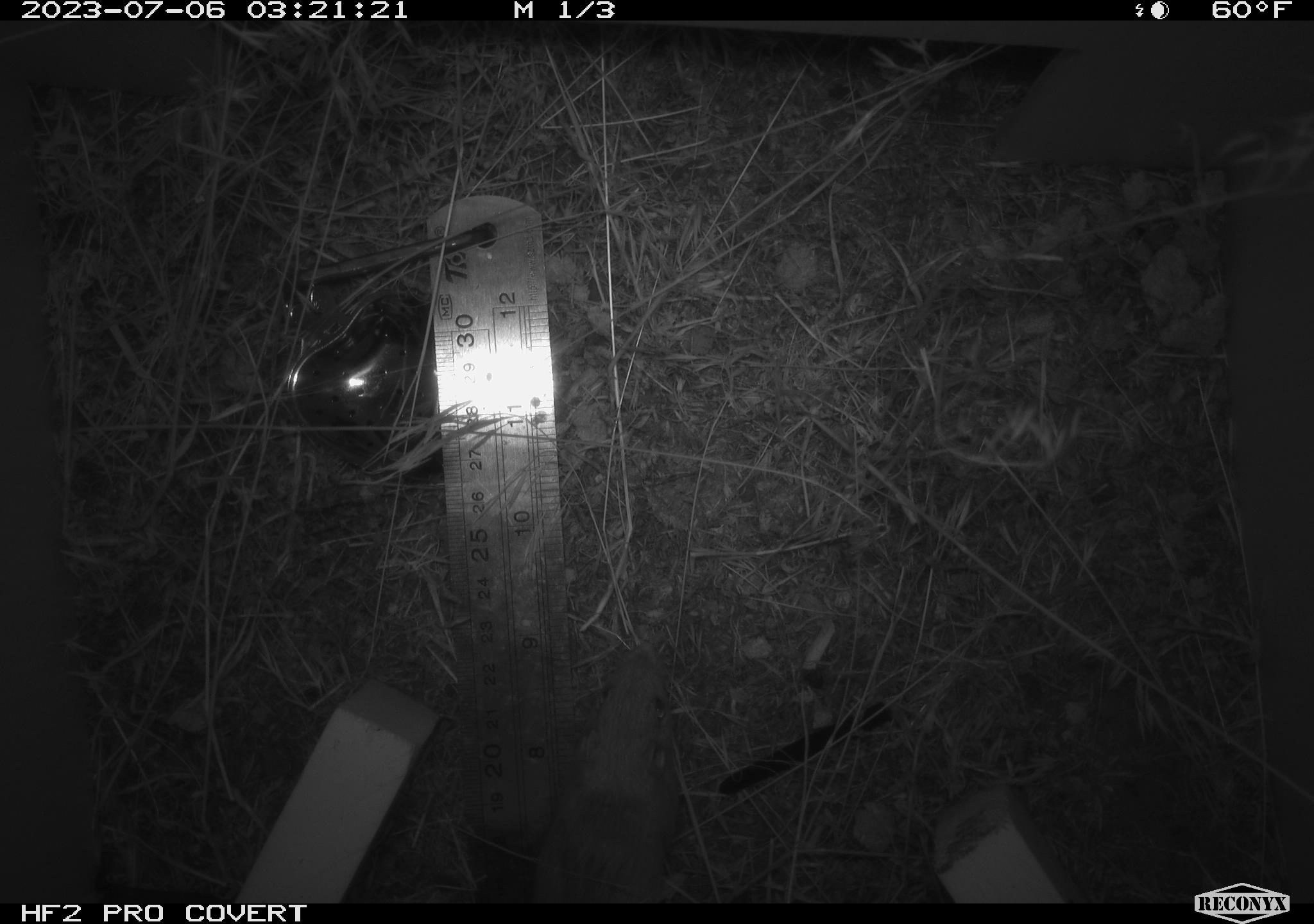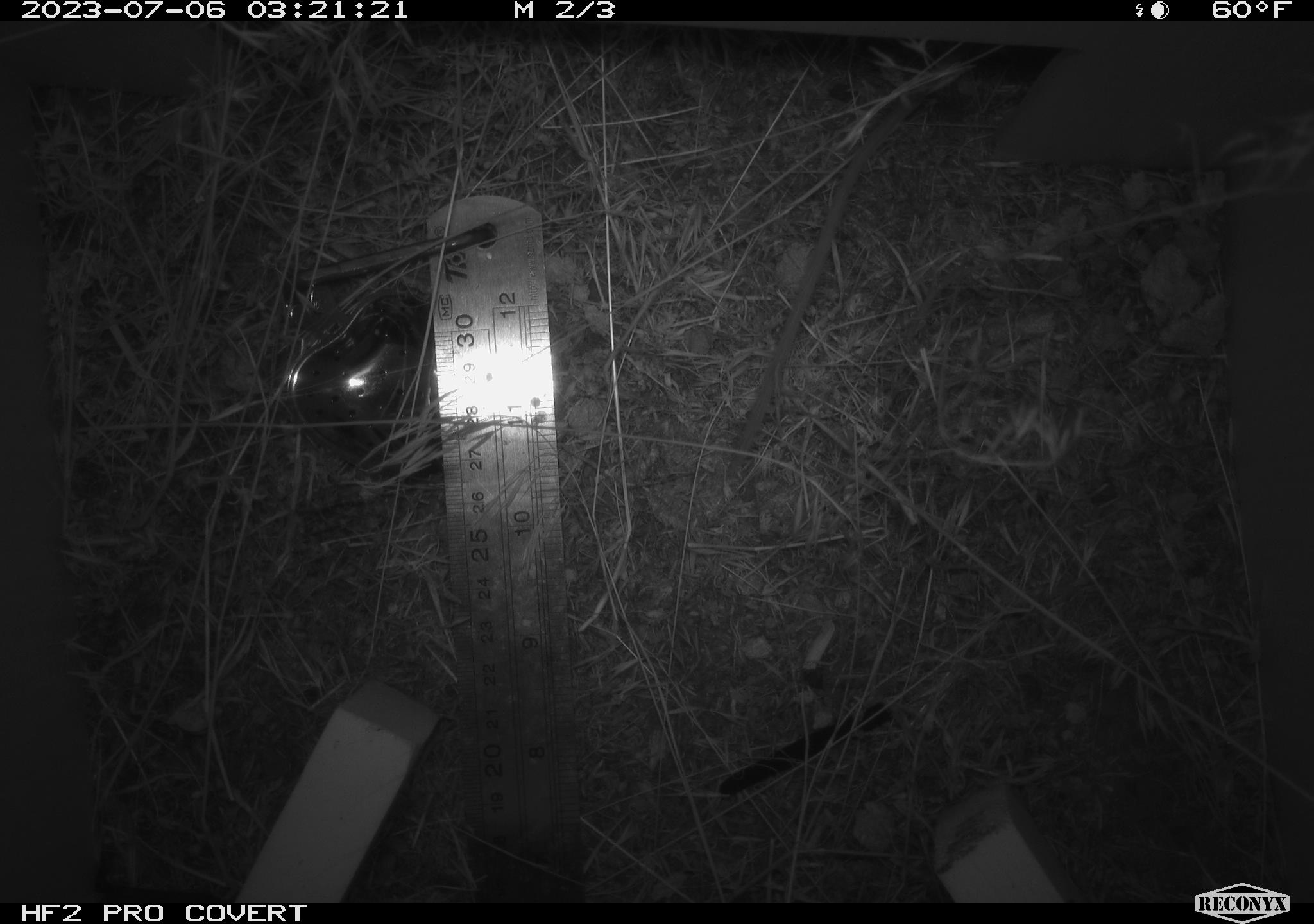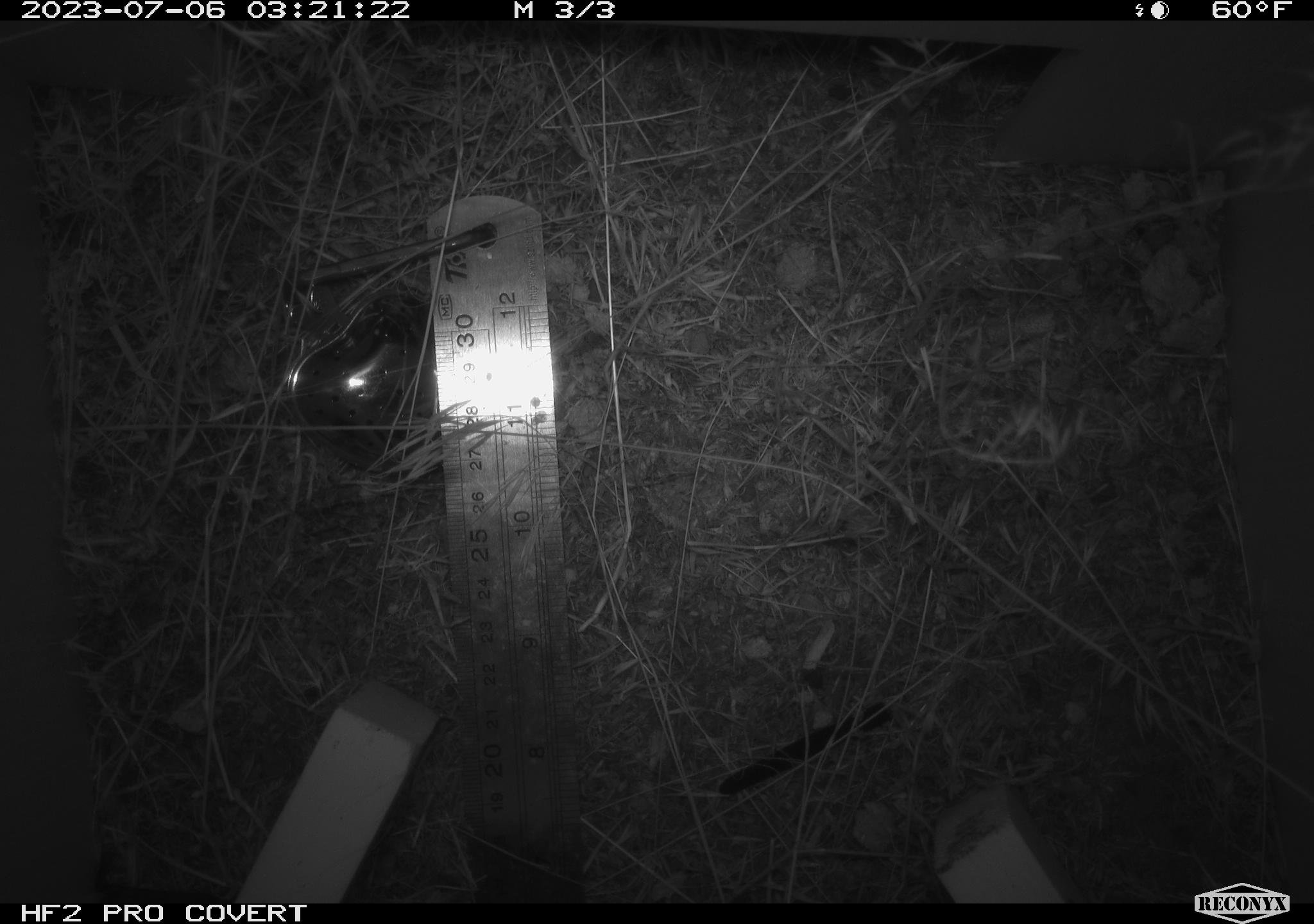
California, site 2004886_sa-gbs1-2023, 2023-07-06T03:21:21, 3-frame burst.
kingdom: Animalia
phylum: Chordata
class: Mammalia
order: Rodentia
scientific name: Rodentia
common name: mouse species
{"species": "mouse species (Rodentia)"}